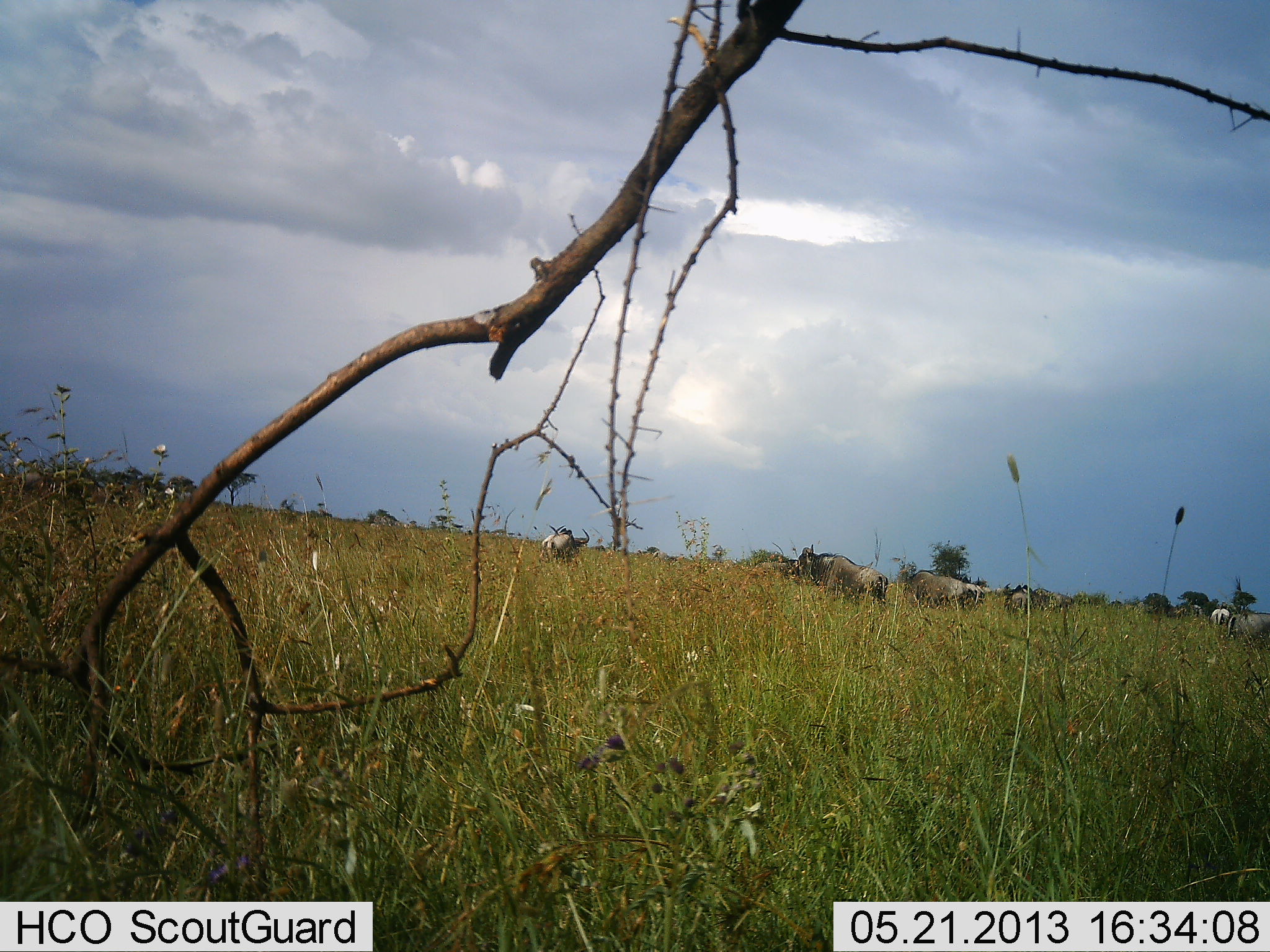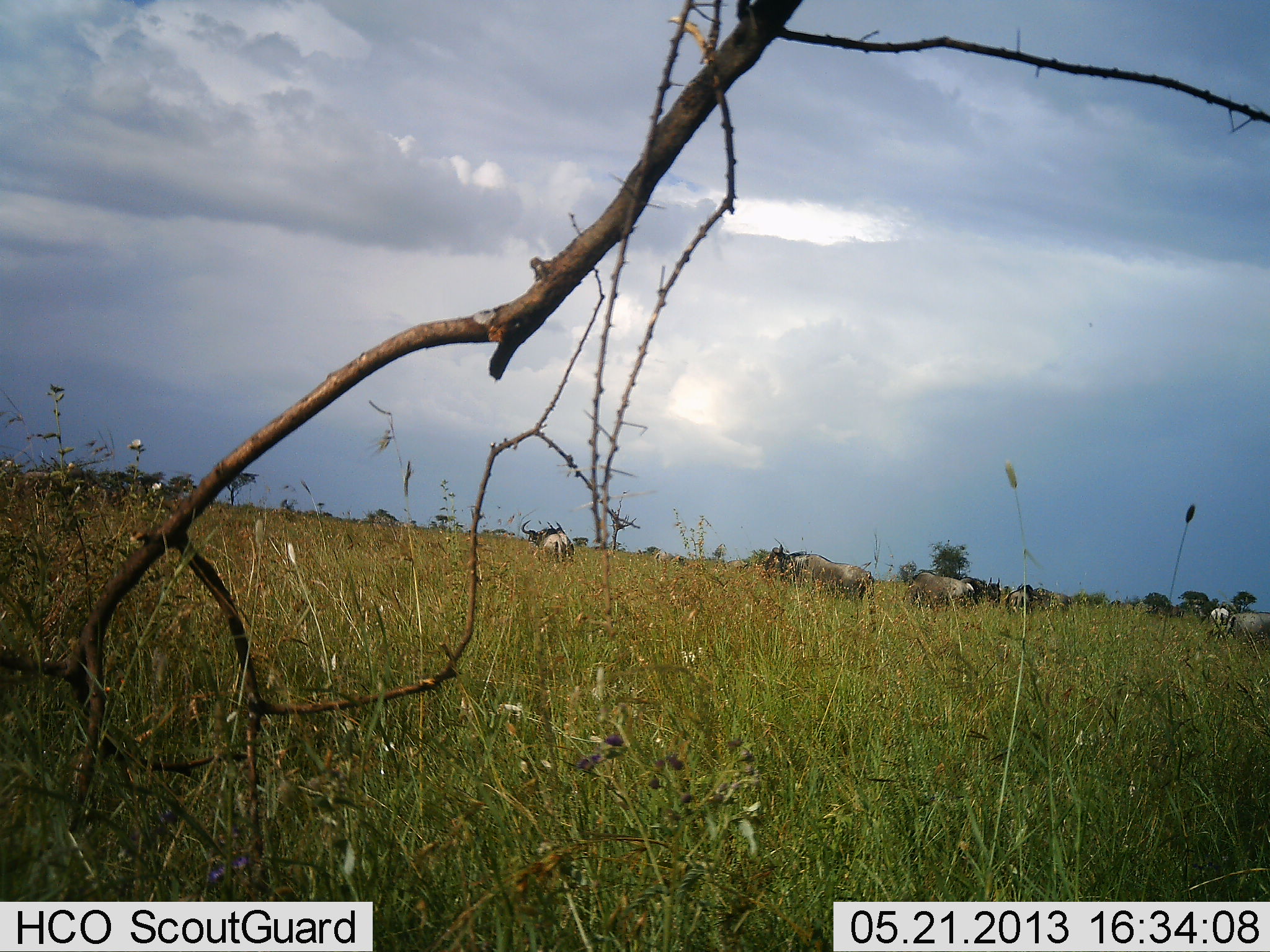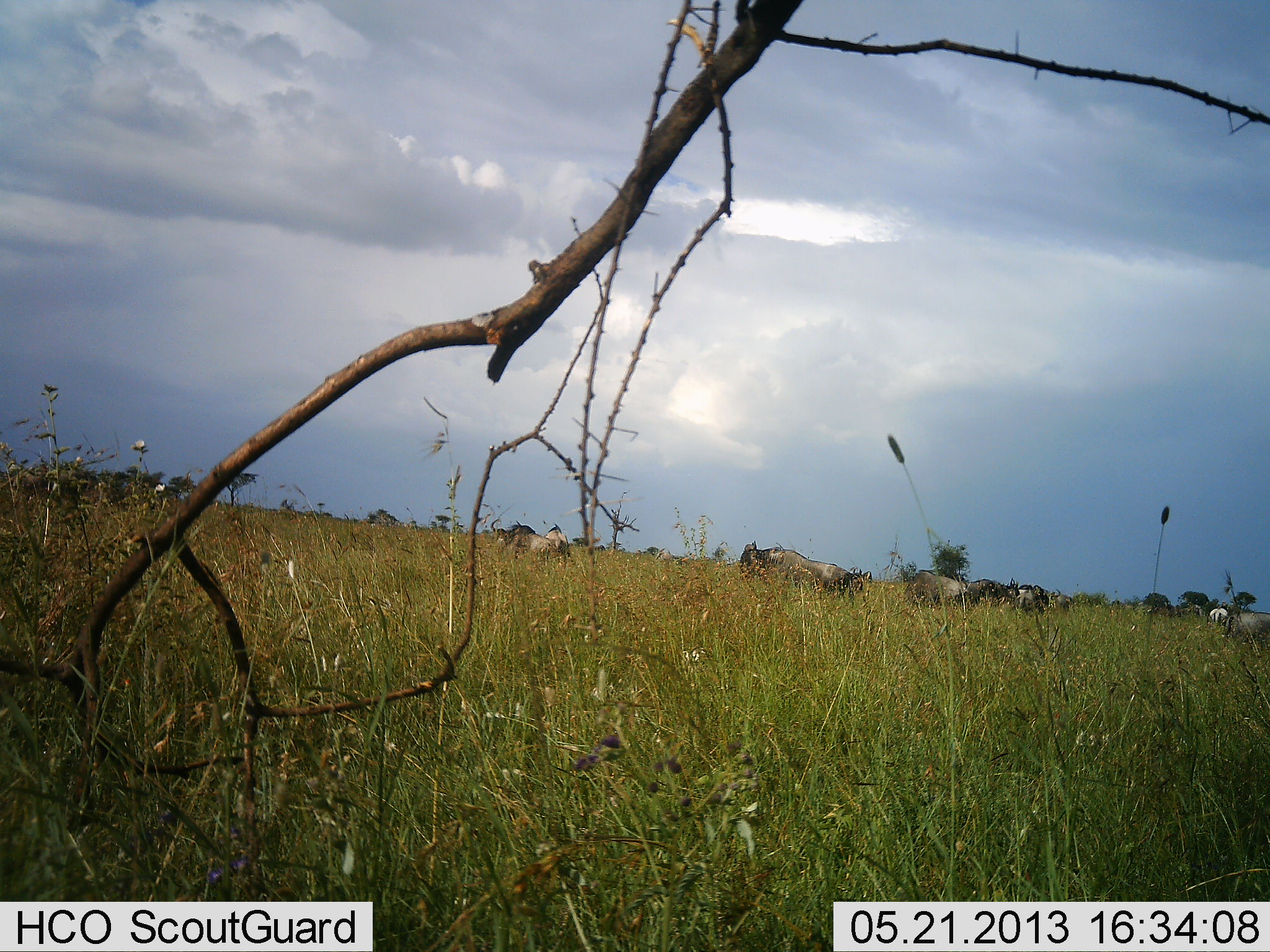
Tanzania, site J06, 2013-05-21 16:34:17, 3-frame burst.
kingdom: Animalia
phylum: Chordata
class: Mammalia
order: Artiodactyla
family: Bovidae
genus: Connochaetes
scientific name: Connochaetes taurinus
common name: blue wildebeest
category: wildebeest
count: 5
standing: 40%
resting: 0%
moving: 90%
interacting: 0%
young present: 0%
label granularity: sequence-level